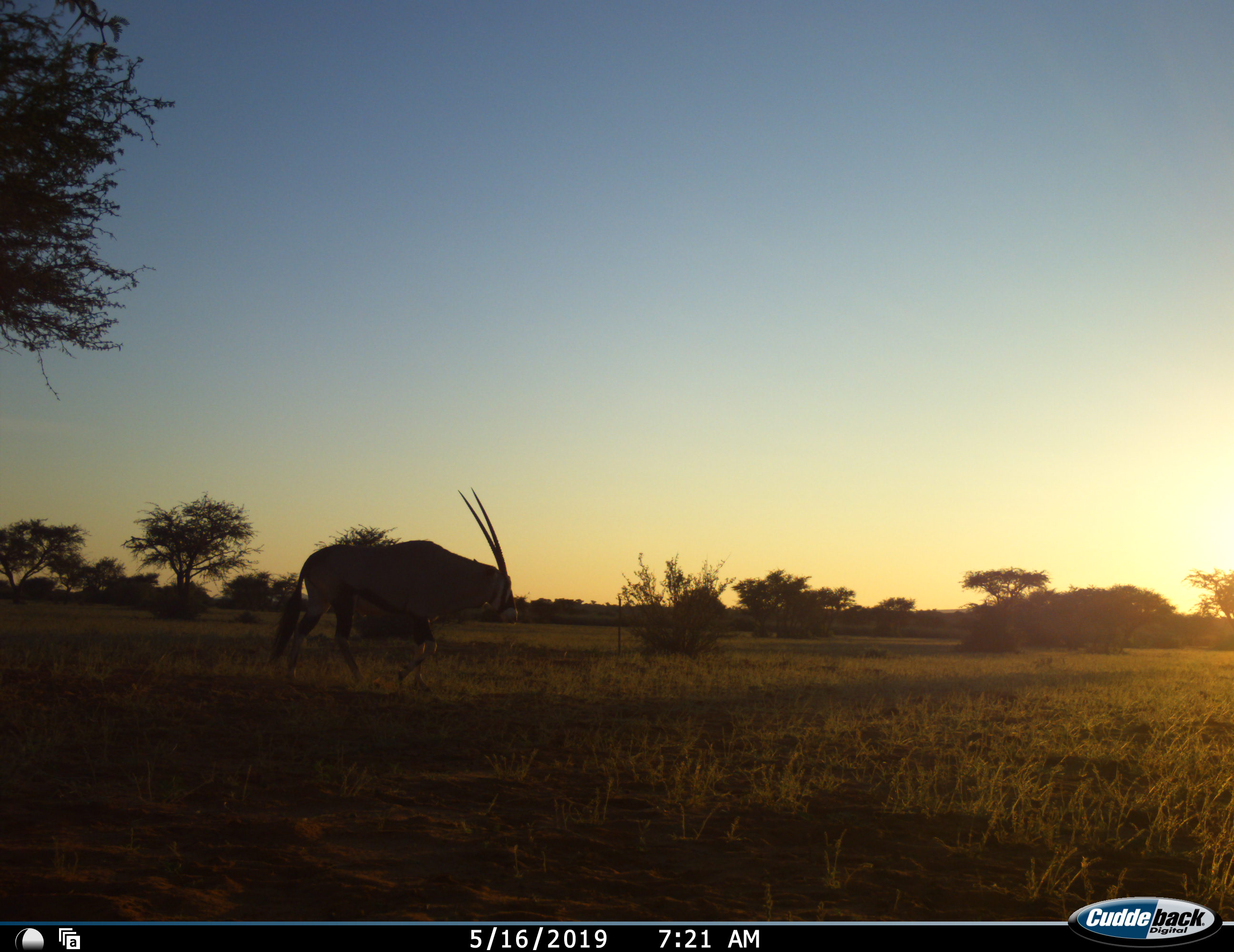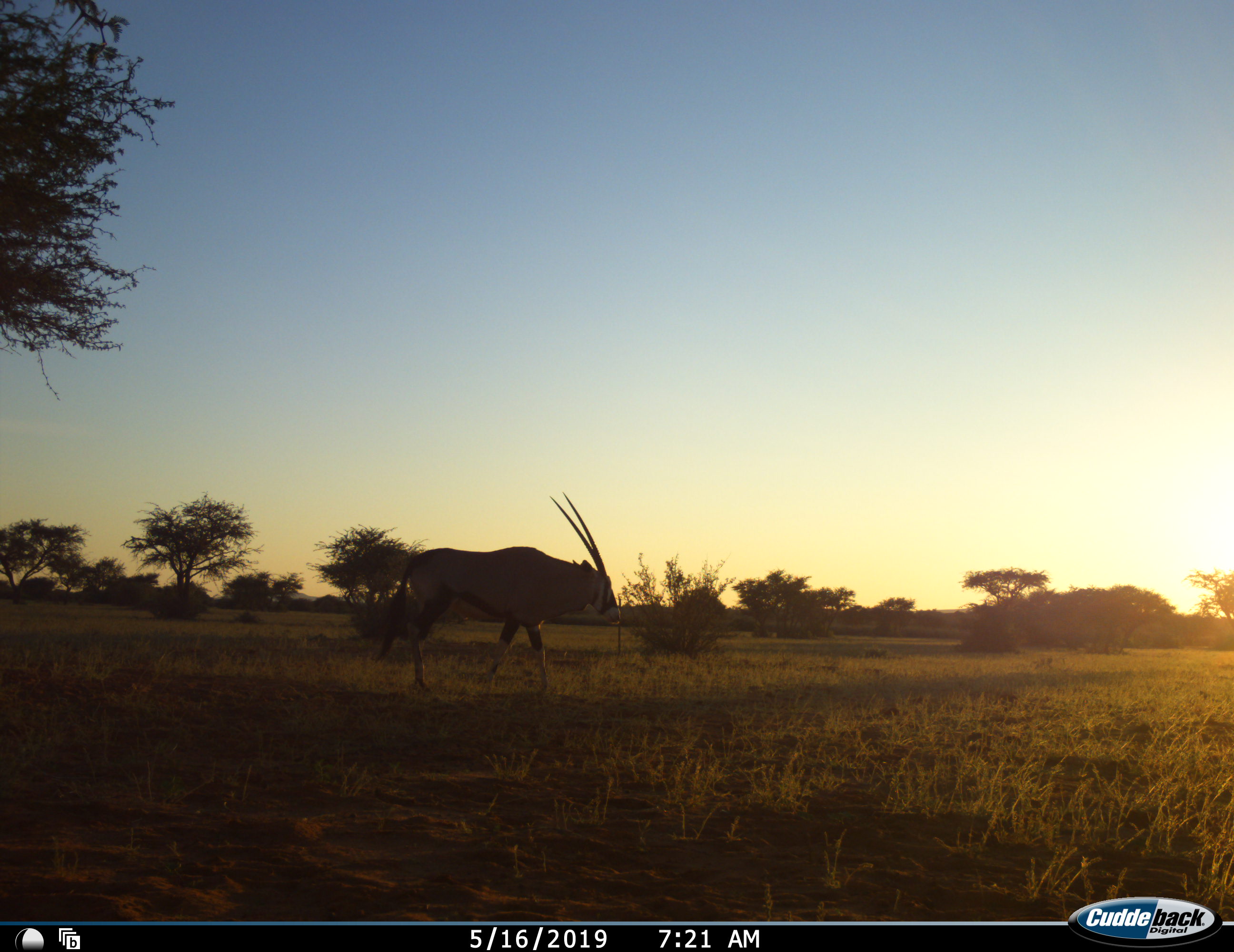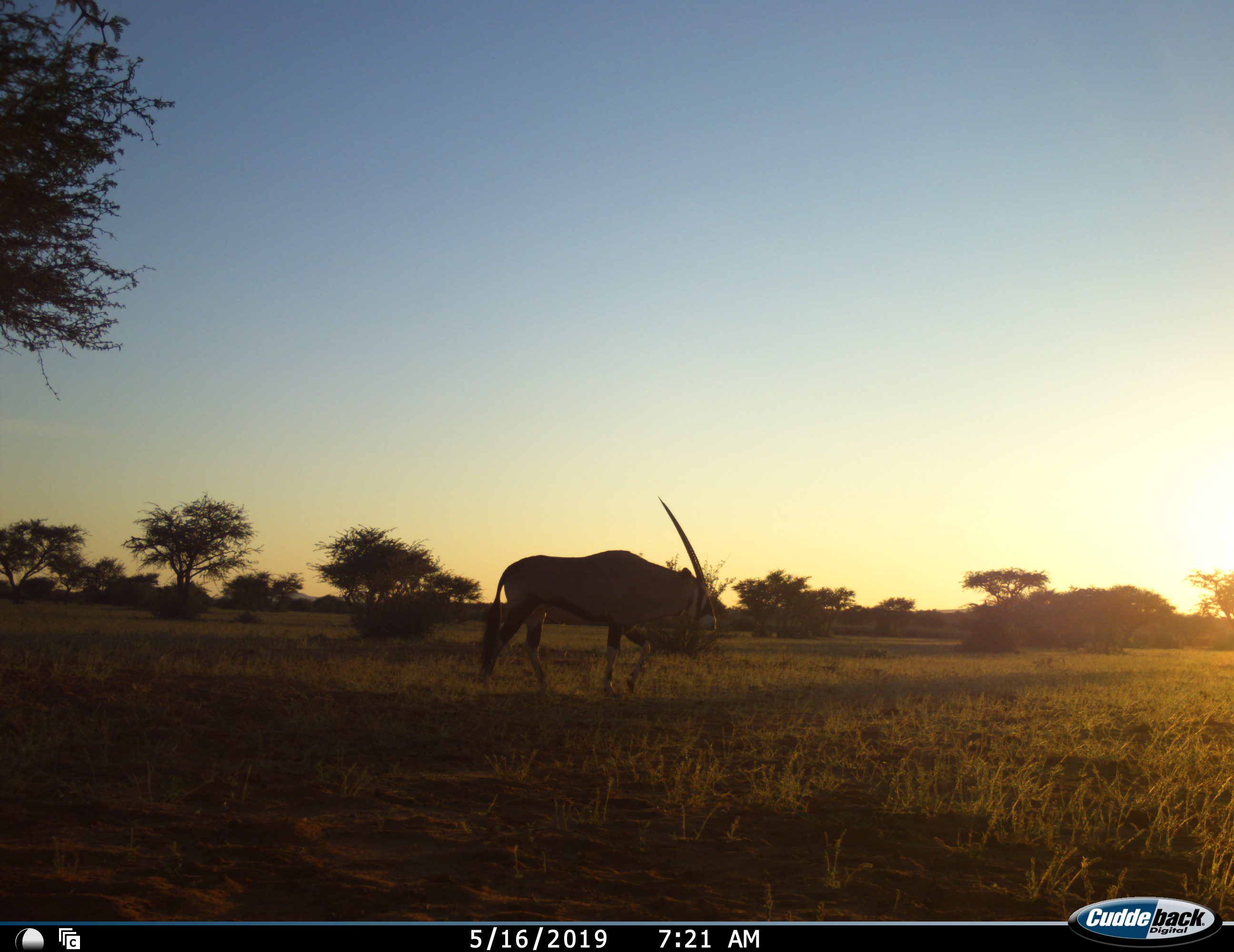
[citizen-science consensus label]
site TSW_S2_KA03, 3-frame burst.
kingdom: Animalia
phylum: Chordata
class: Mammalia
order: Artiodactyla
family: Bovidae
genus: Oryx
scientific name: Oryx gazella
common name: gemsbok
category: oryx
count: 1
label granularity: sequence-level